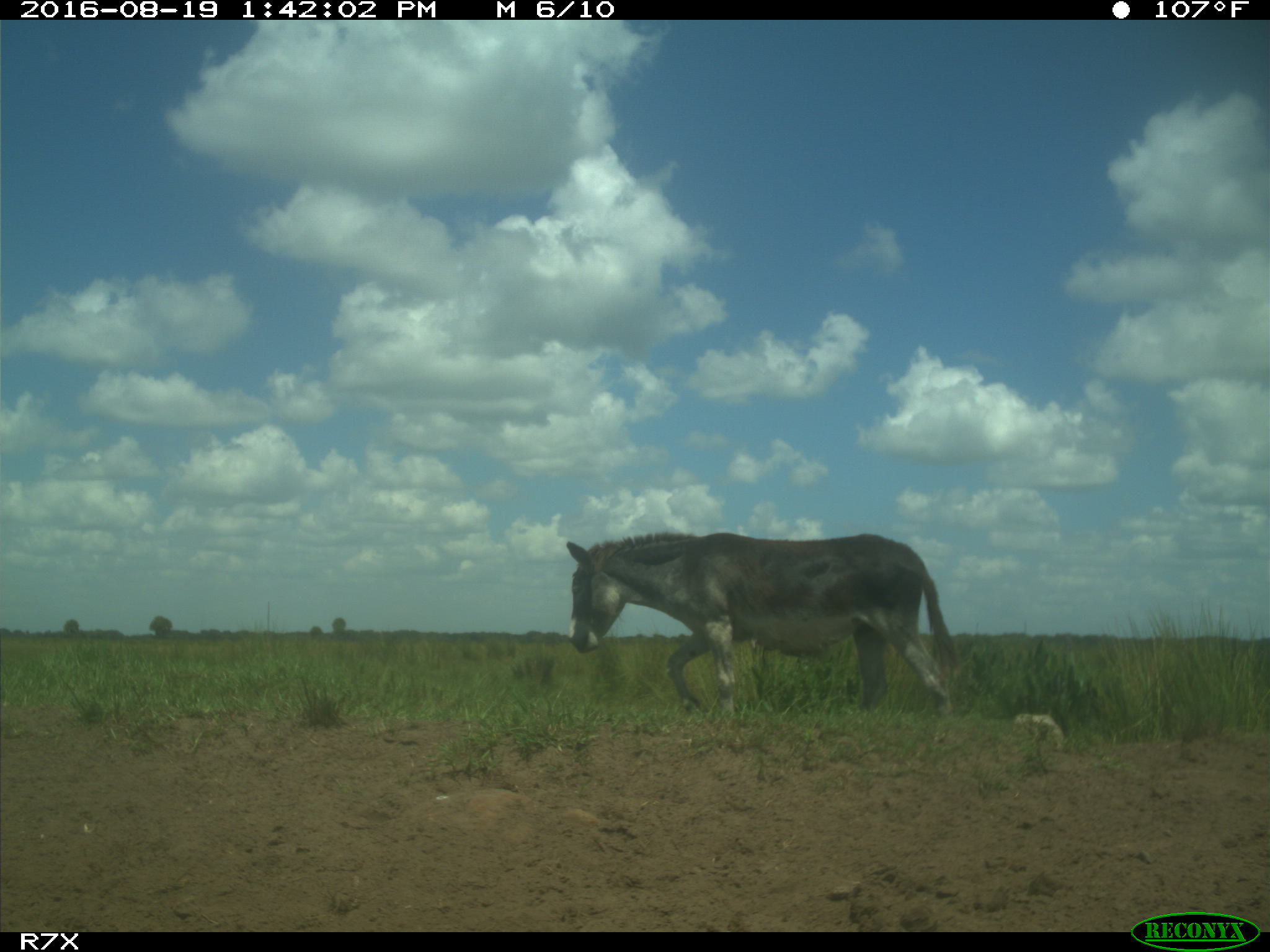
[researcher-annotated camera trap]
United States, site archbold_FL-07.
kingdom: Animalia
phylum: Chordata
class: Mammalia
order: Perissodactyla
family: Equidae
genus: Equus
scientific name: Equus africanus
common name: african wild ass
Equus africanus (african wild ass).